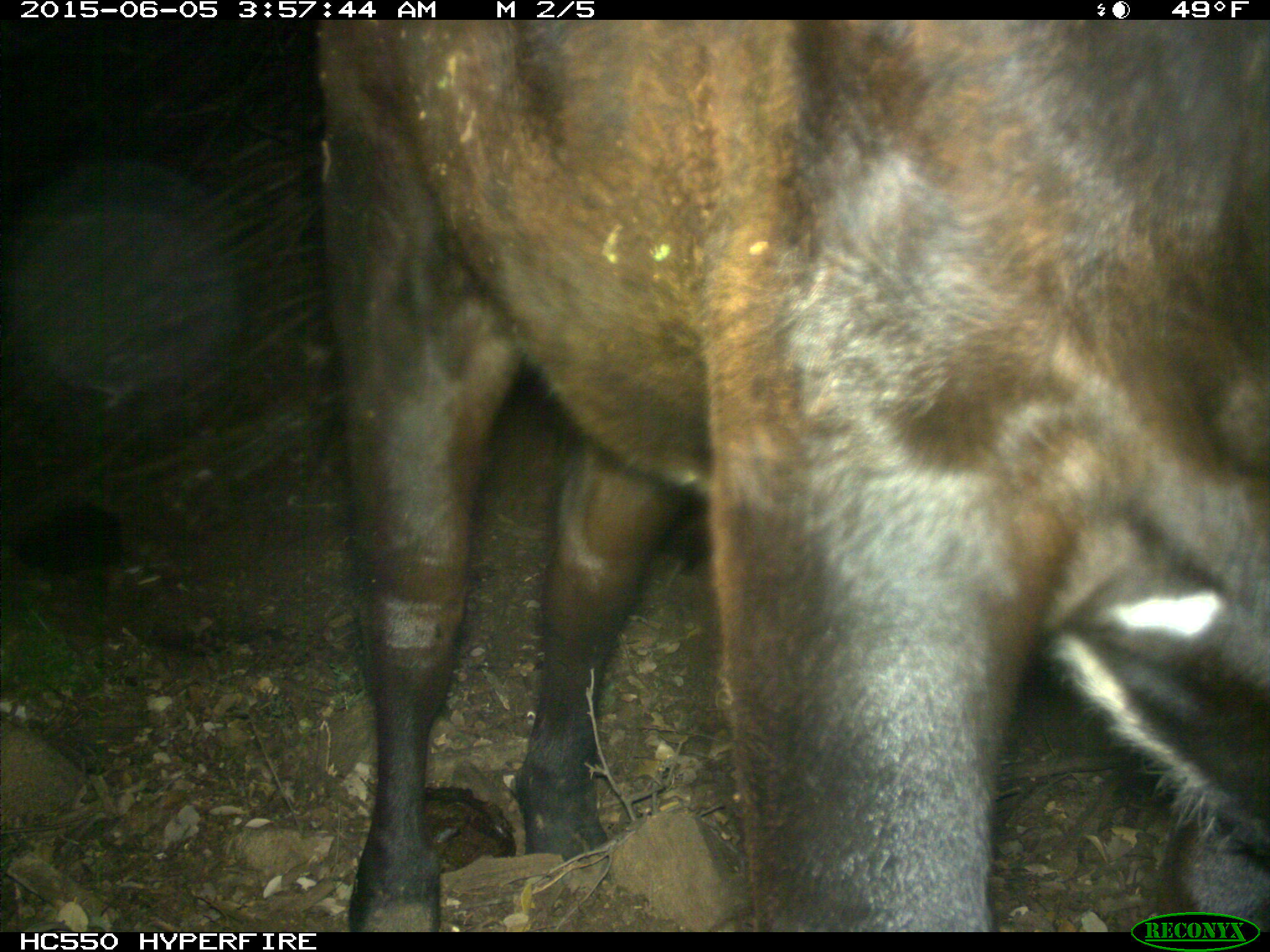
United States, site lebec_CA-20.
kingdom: Animalia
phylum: Chordata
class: Mammalia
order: Artiodactyla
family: Bovidae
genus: Bos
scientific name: Bos taurus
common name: domestic cow